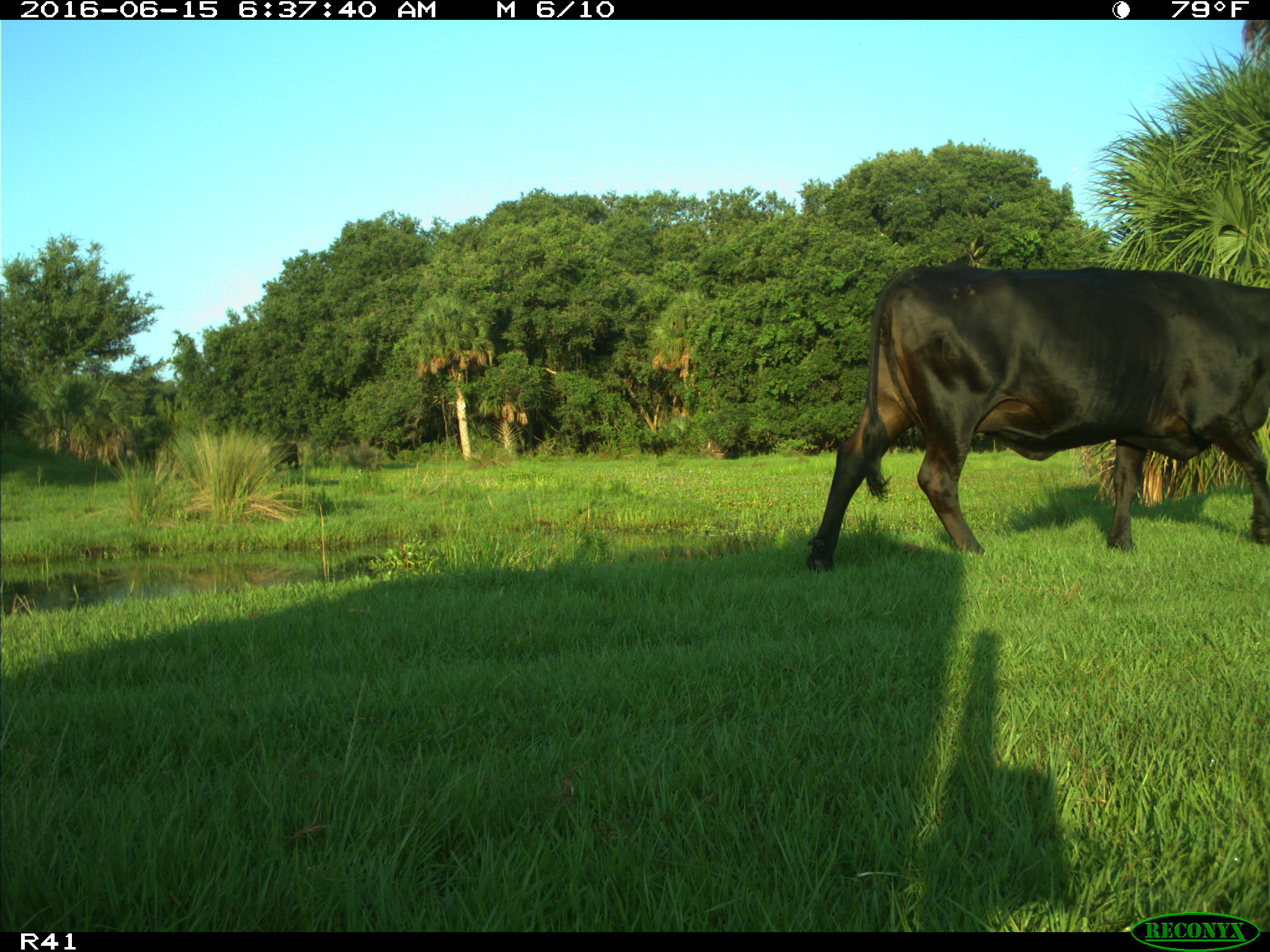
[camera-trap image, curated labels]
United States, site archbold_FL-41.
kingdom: Animalia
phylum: Chordata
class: Mammalia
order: Artiodactyla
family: Bovidae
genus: Bos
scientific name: Bos taurus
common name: domestic cow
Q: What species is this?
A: Bos taurus (domestic cow).